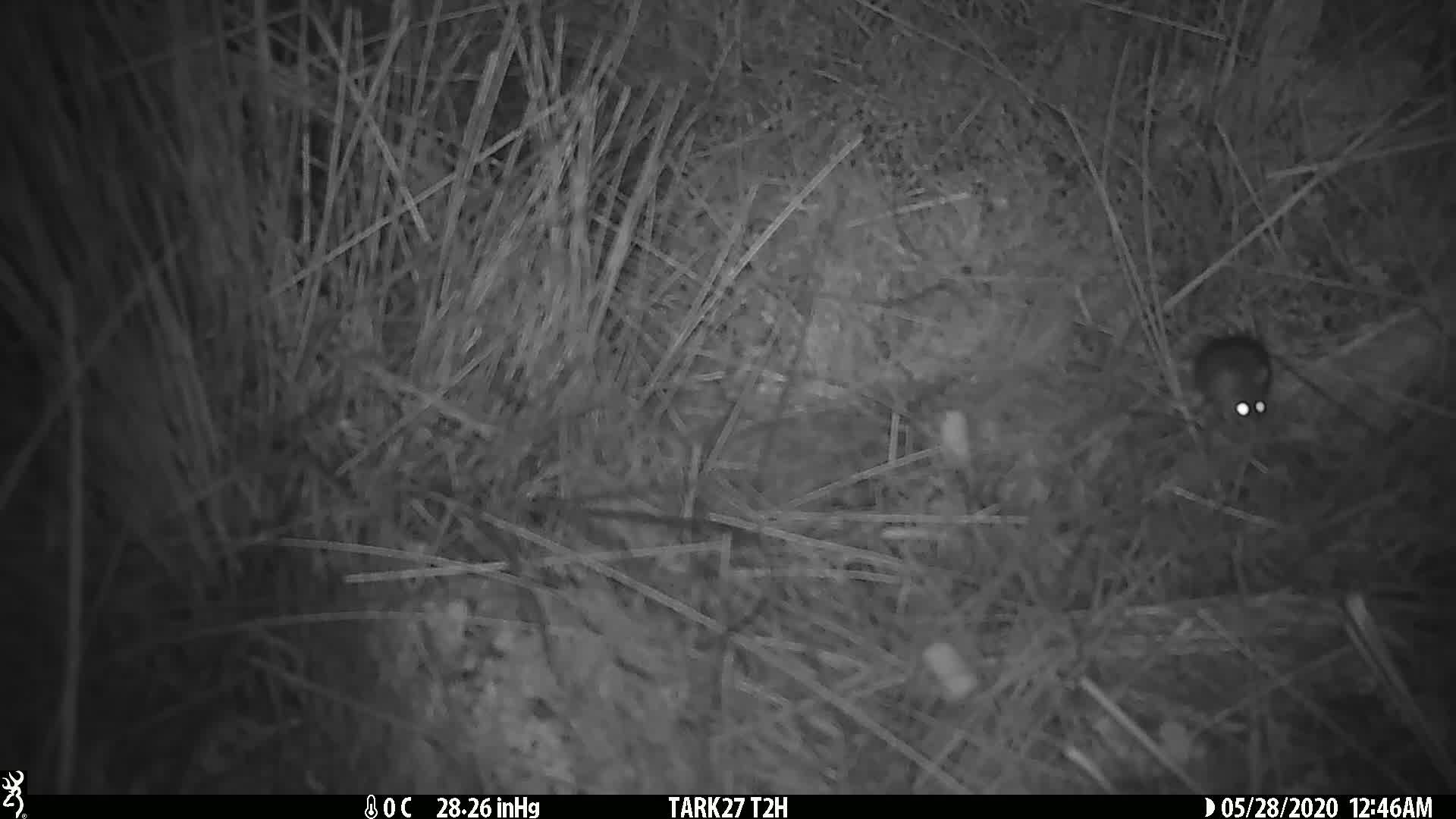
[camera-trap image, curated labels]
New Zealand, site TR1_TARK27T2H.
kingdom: Animalia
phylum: Chordata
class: Mammalia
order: Rodentia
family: Muridae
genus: Mus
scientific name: Mus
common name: mouse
Mouse (Mus).